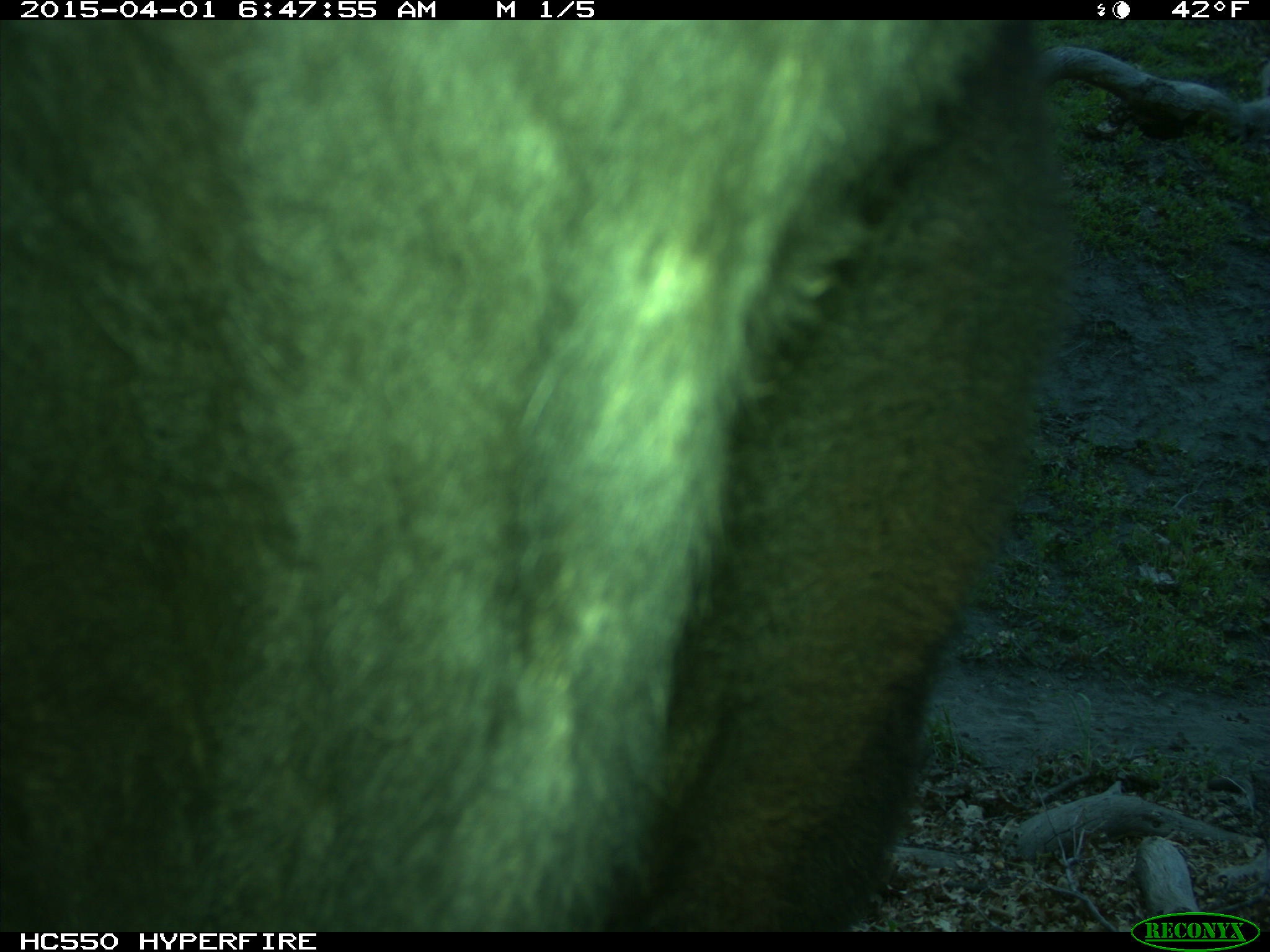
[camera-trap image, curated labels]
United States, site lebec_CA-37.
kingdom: Animalia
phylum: Chordata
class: Mammalia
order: Artiodactyla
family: Bovidae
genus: Bos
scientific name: Bos taurus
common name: domestic cow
Bos taurus (domestic cow).